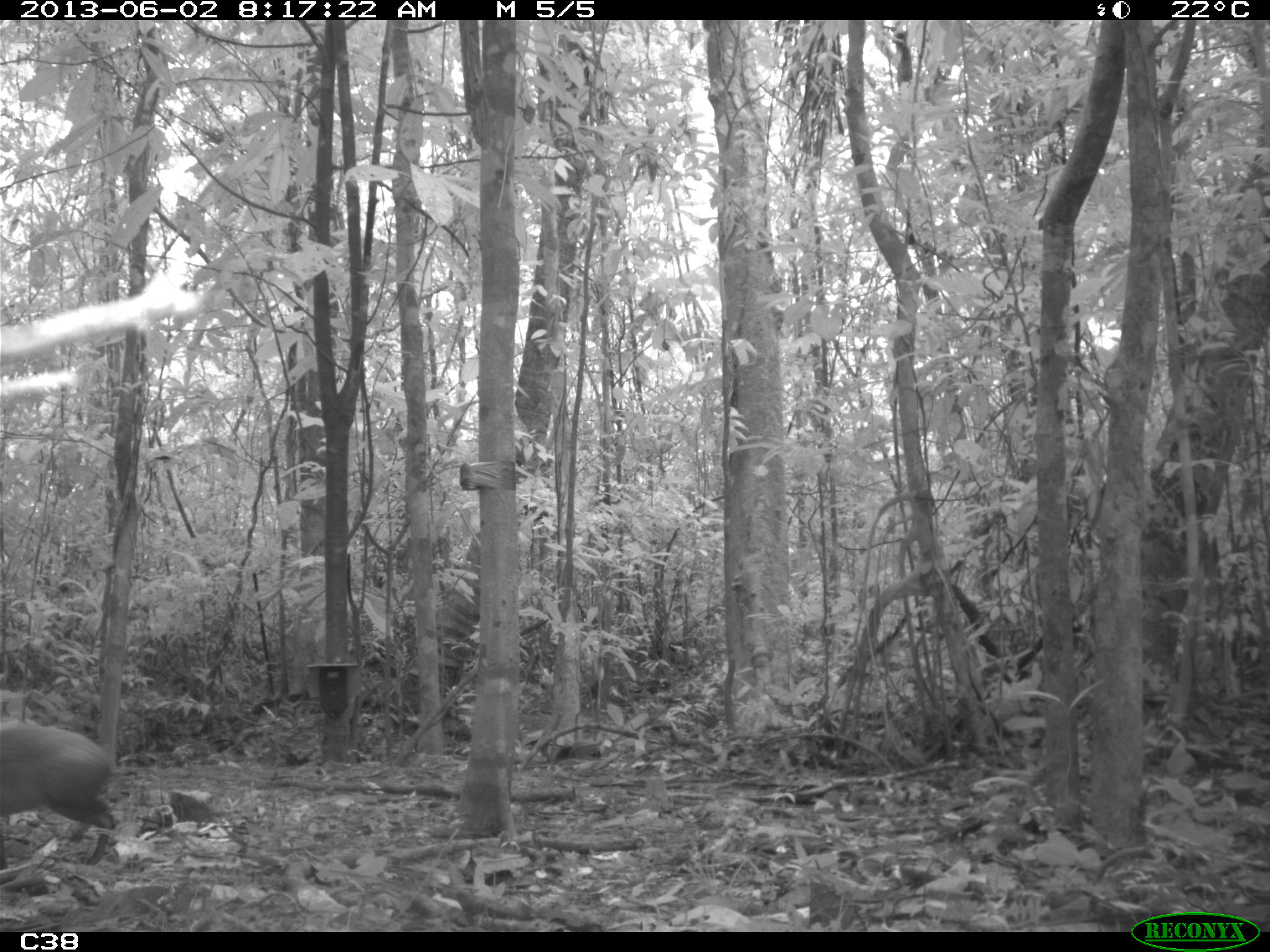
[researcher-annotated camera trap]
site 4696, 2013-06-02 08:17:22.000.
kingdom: Animalia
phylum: Chordata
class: Mammalia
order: Rodentia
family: Dasyproctidae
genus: Dasyprocta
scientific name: Dasyprocta leporina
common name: red-rumped agouti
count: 1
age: adult